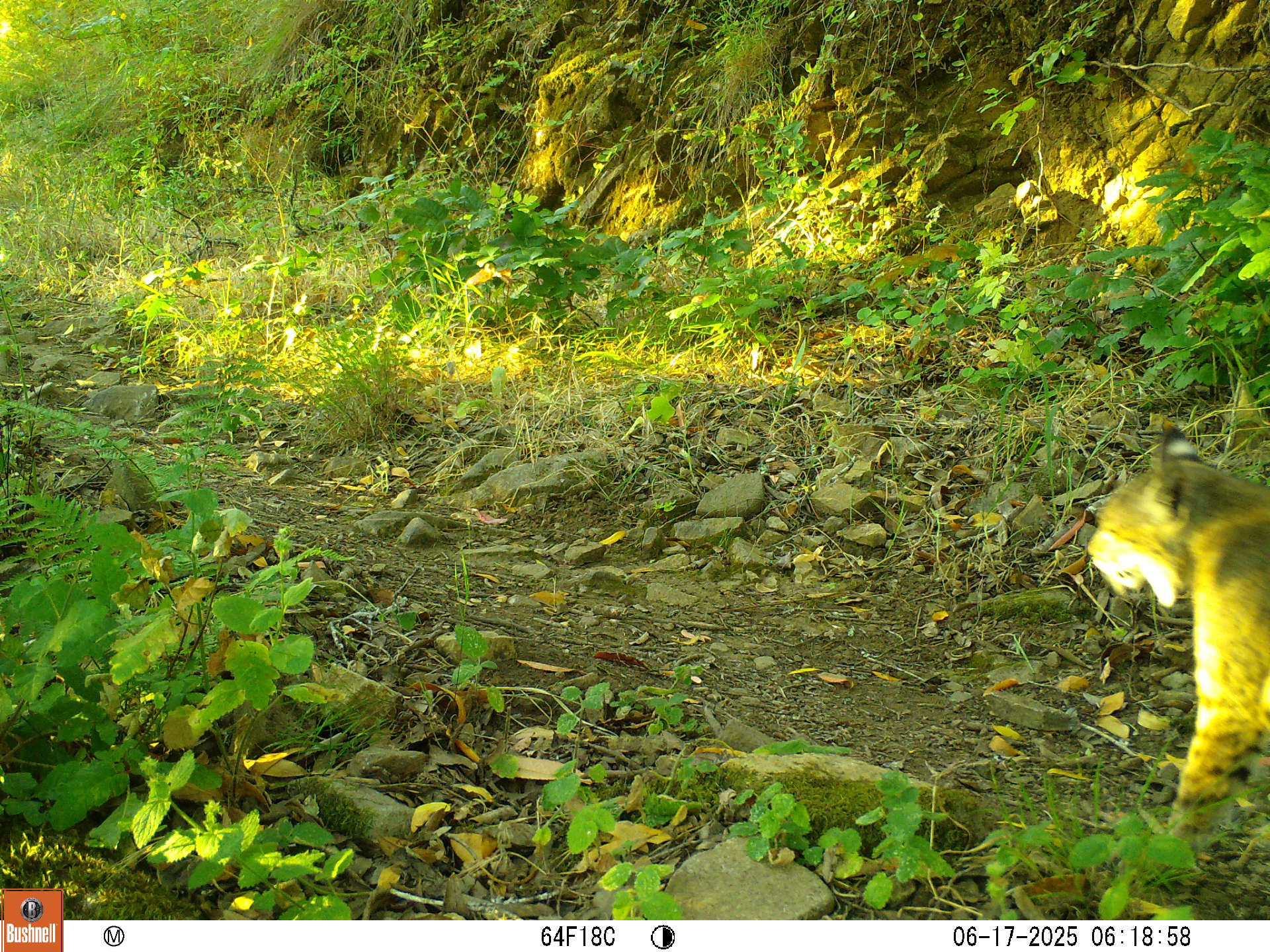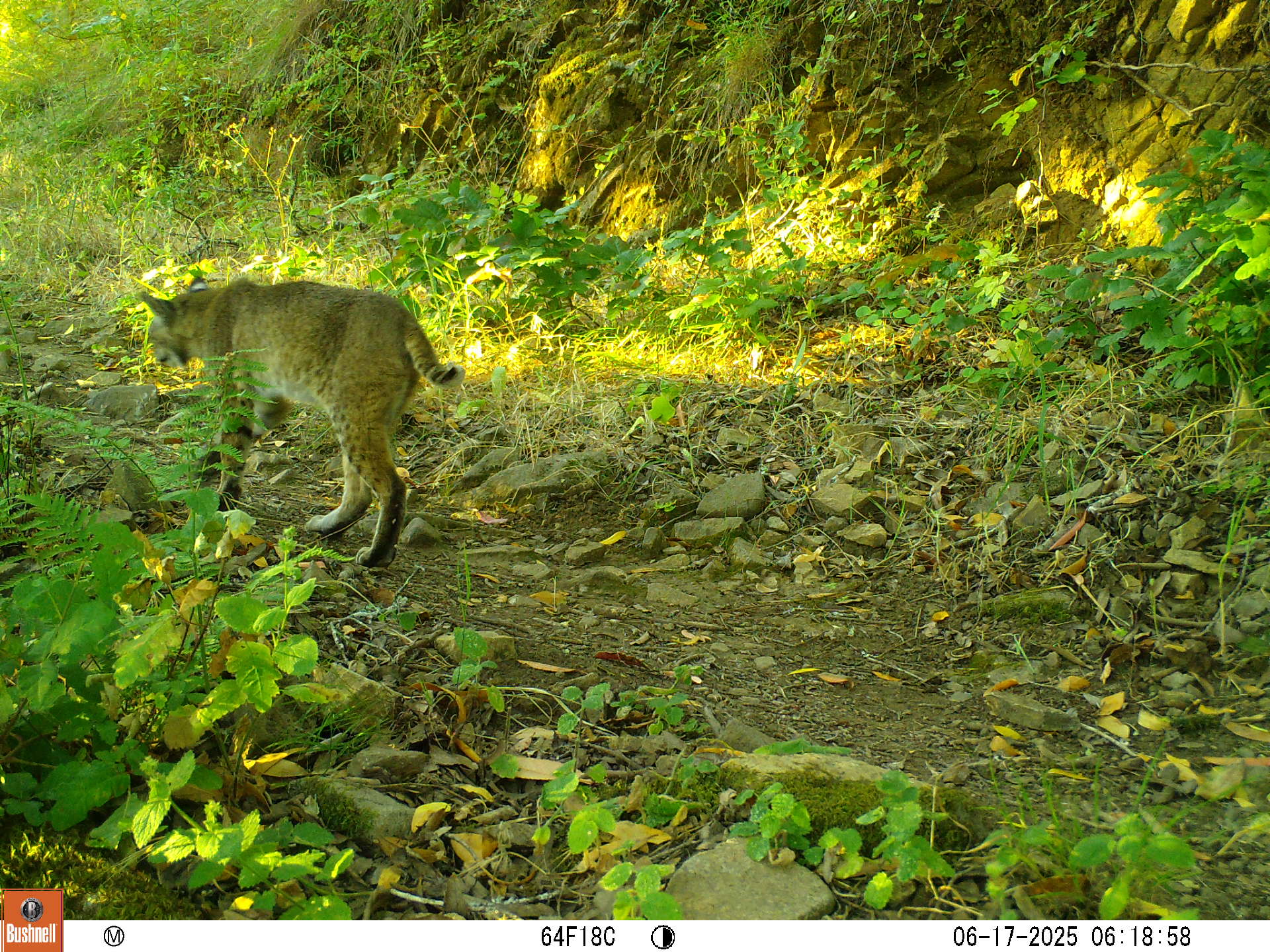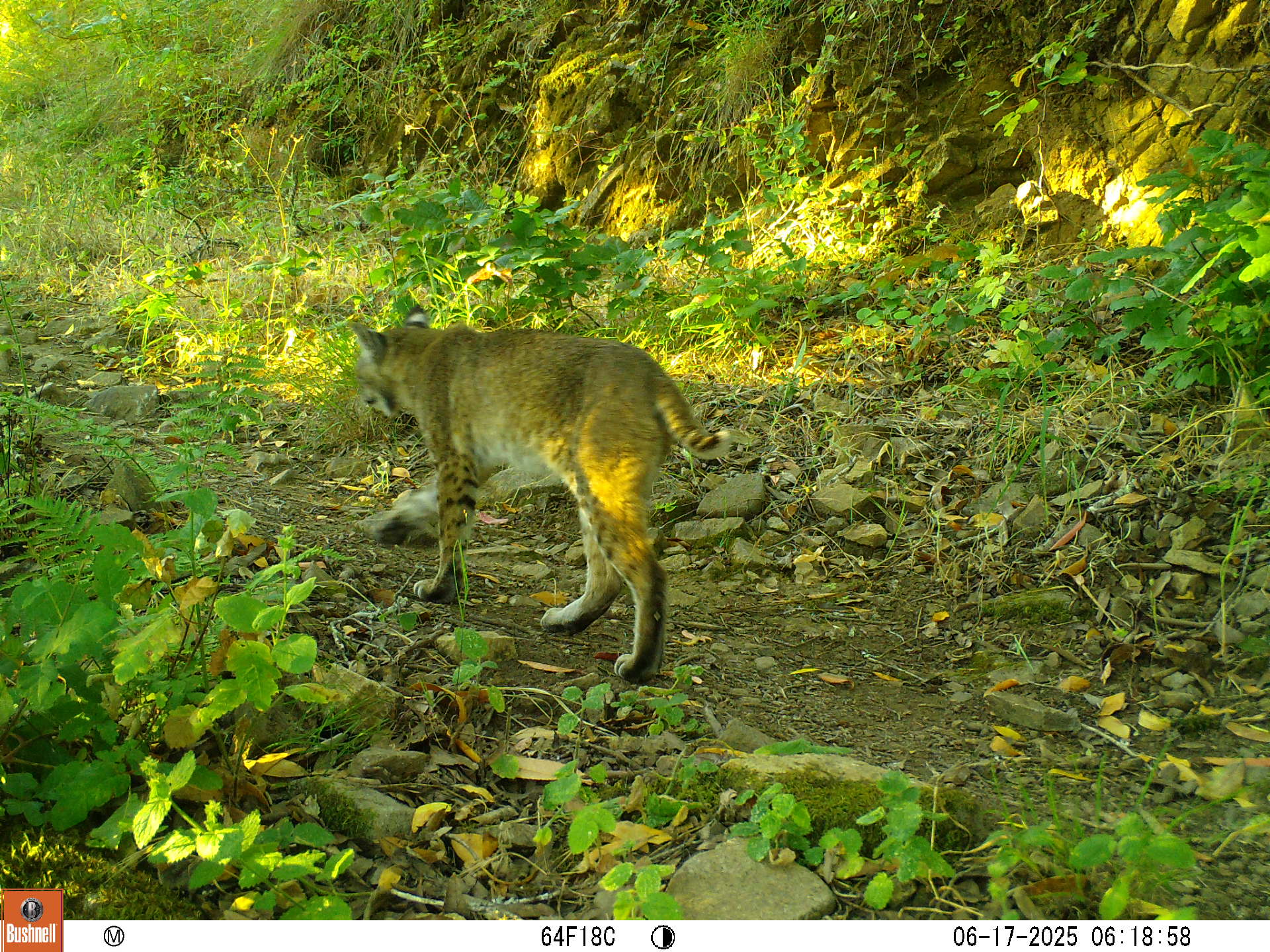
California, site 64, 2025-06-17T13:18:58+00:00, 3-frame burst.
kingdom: Animalia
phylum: Chordata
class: Mammalia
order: Carnivora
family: Felidae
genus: Lynx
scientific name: Lynx rufus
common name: bobcat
Bobcat (Lynx rufus).